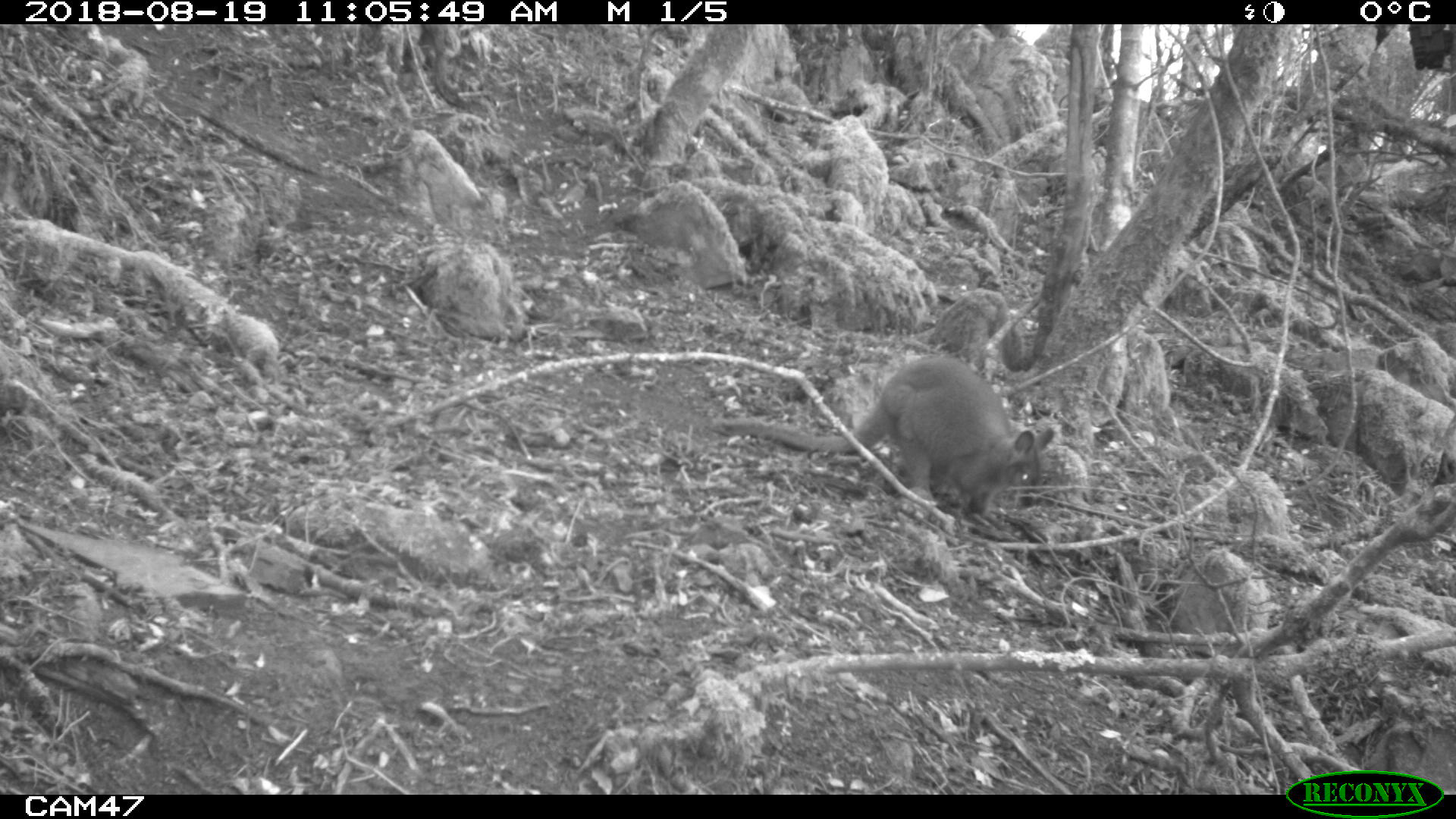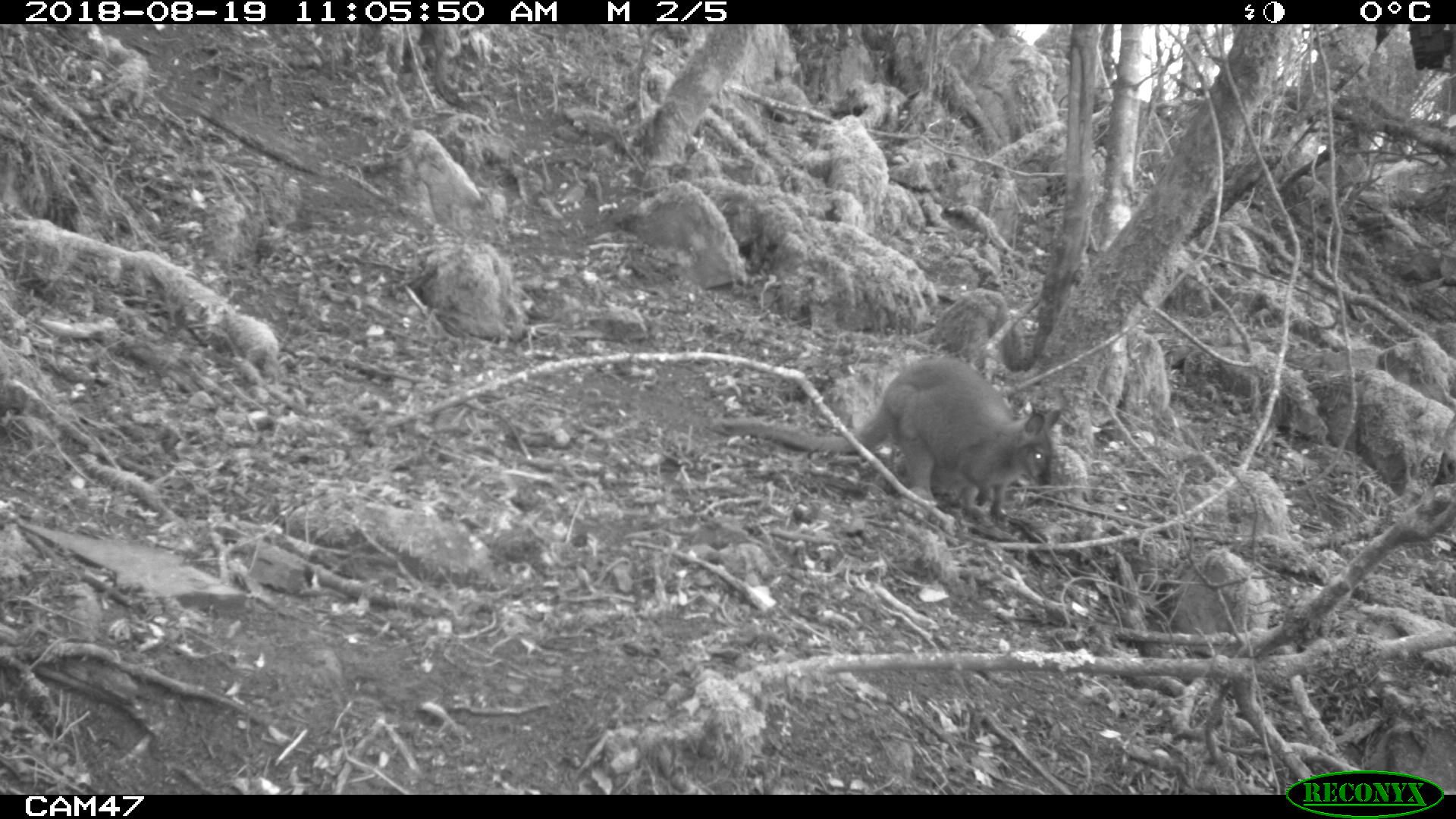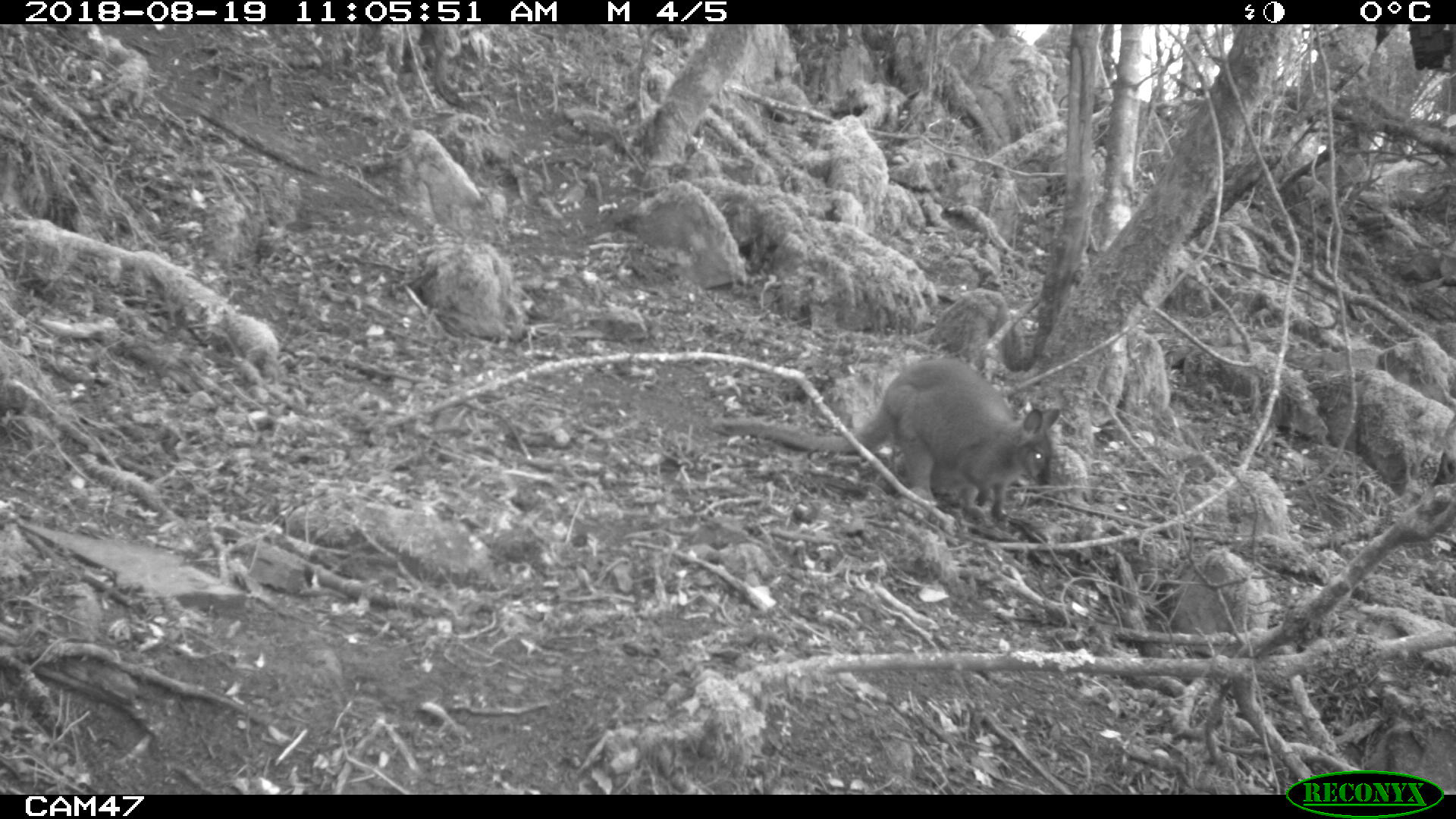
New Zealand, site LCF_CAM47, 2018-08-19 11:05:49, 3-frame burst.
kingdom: Animalia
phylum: Chordata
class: Mammalia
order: Diprotodontia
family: Macropodidae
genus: Notamacropus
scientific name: Notamacropus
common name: wallaby